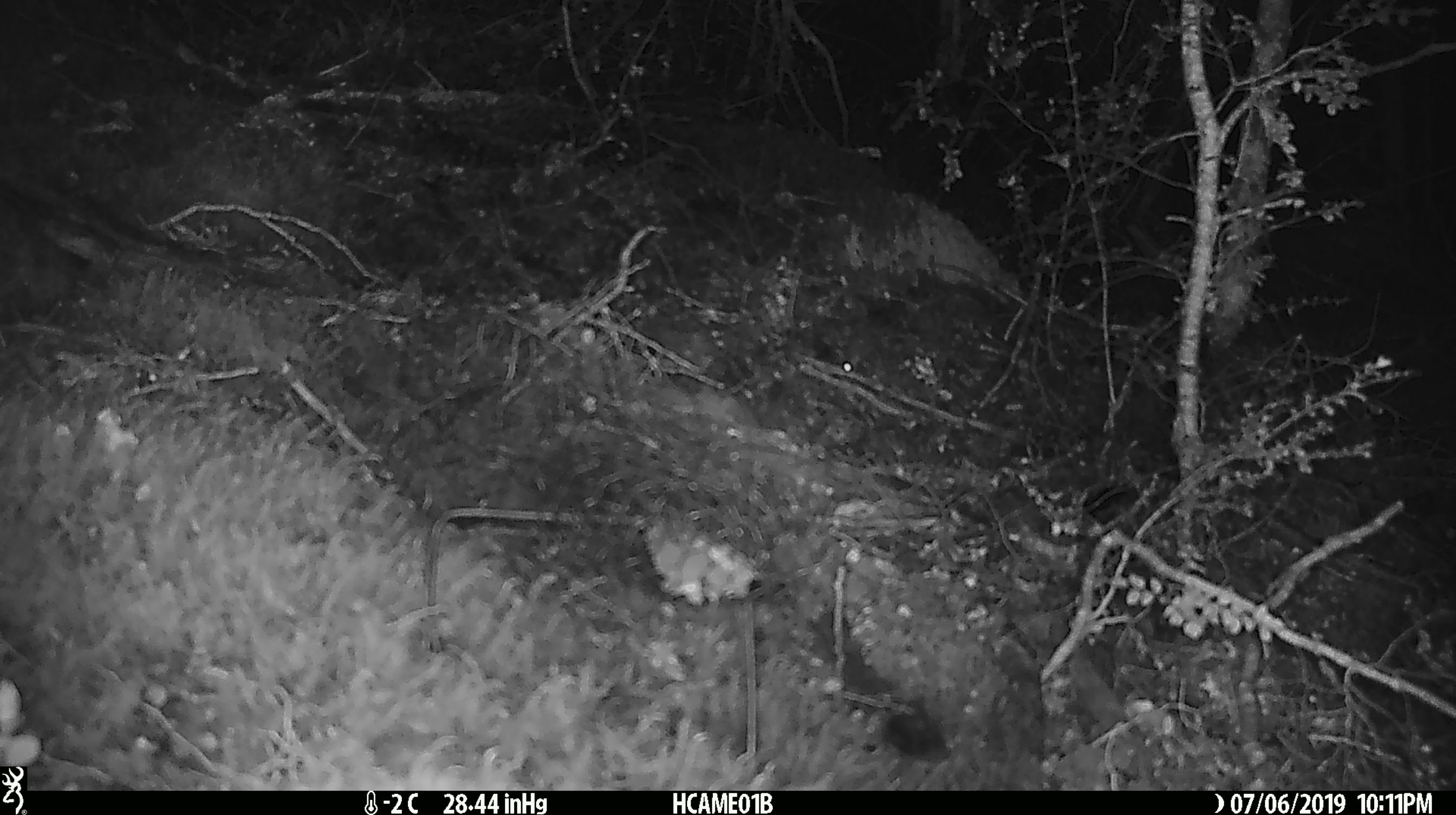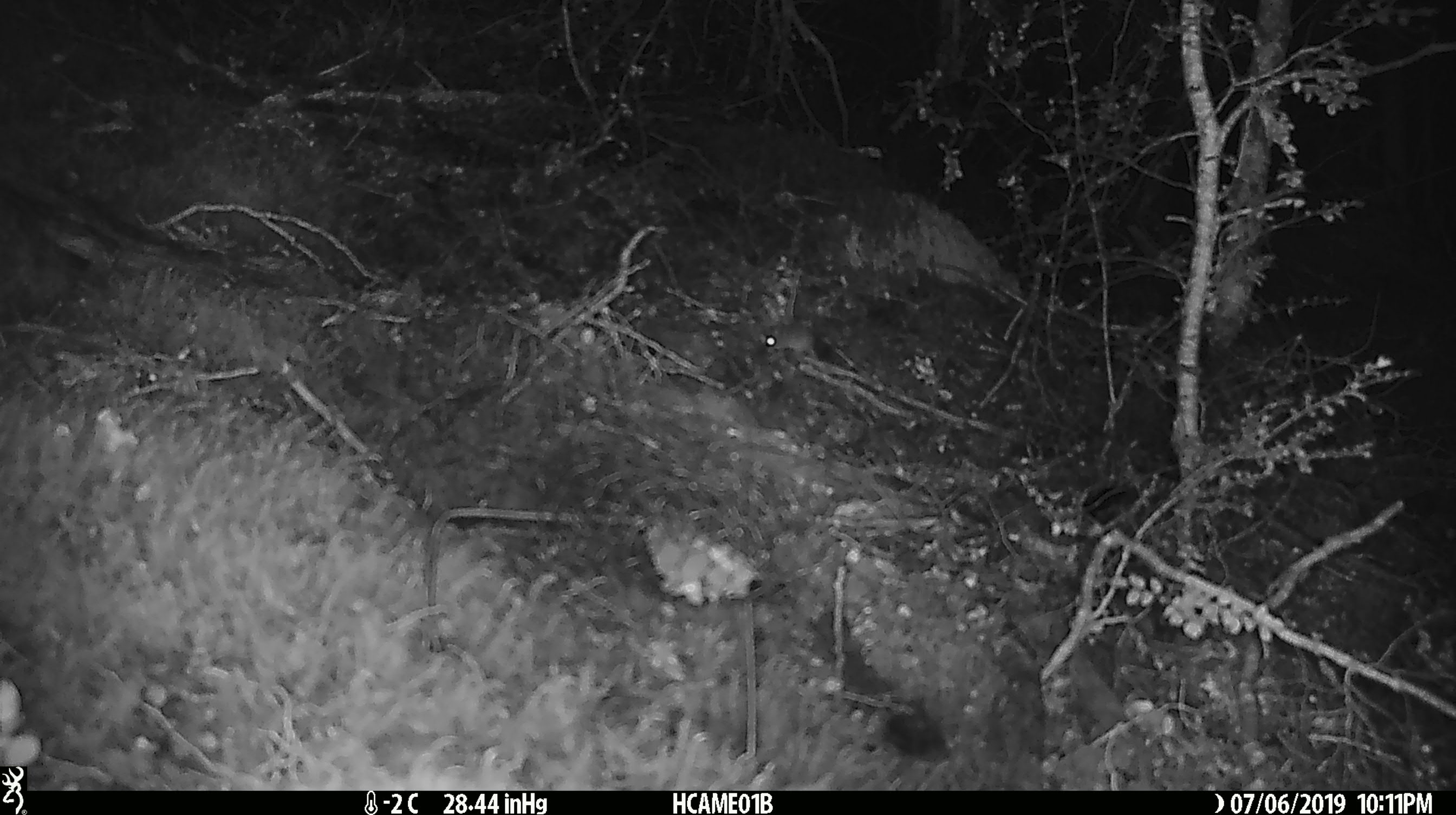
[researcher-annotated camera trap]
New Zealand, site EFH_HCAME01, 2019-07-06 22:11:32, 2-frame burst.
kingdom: Animalia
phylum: Chordata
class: Mammalia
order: Rodentia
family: Muridae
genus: Mus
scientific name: Mus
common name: mouse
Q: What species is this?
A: Mouse (Mus).